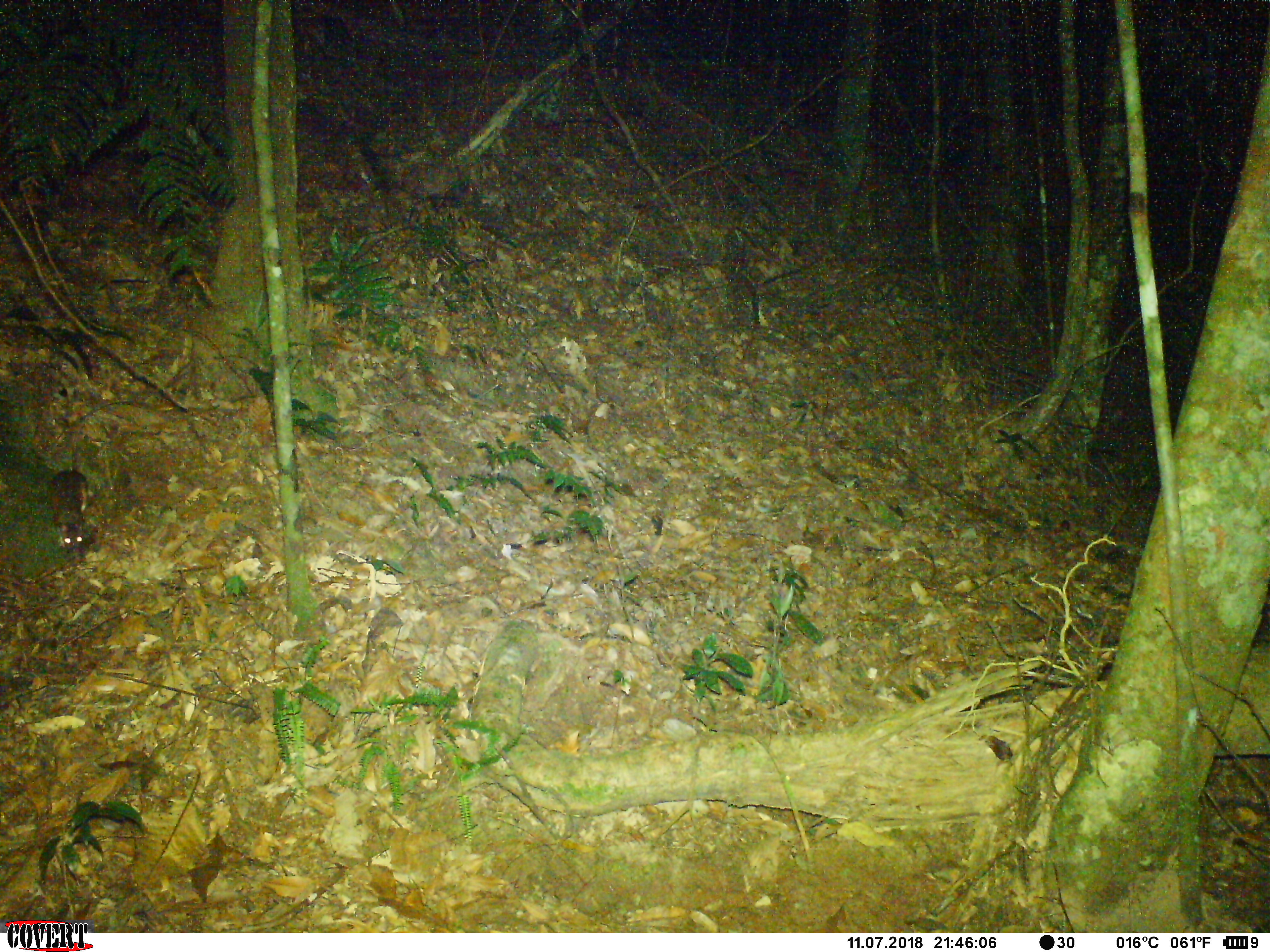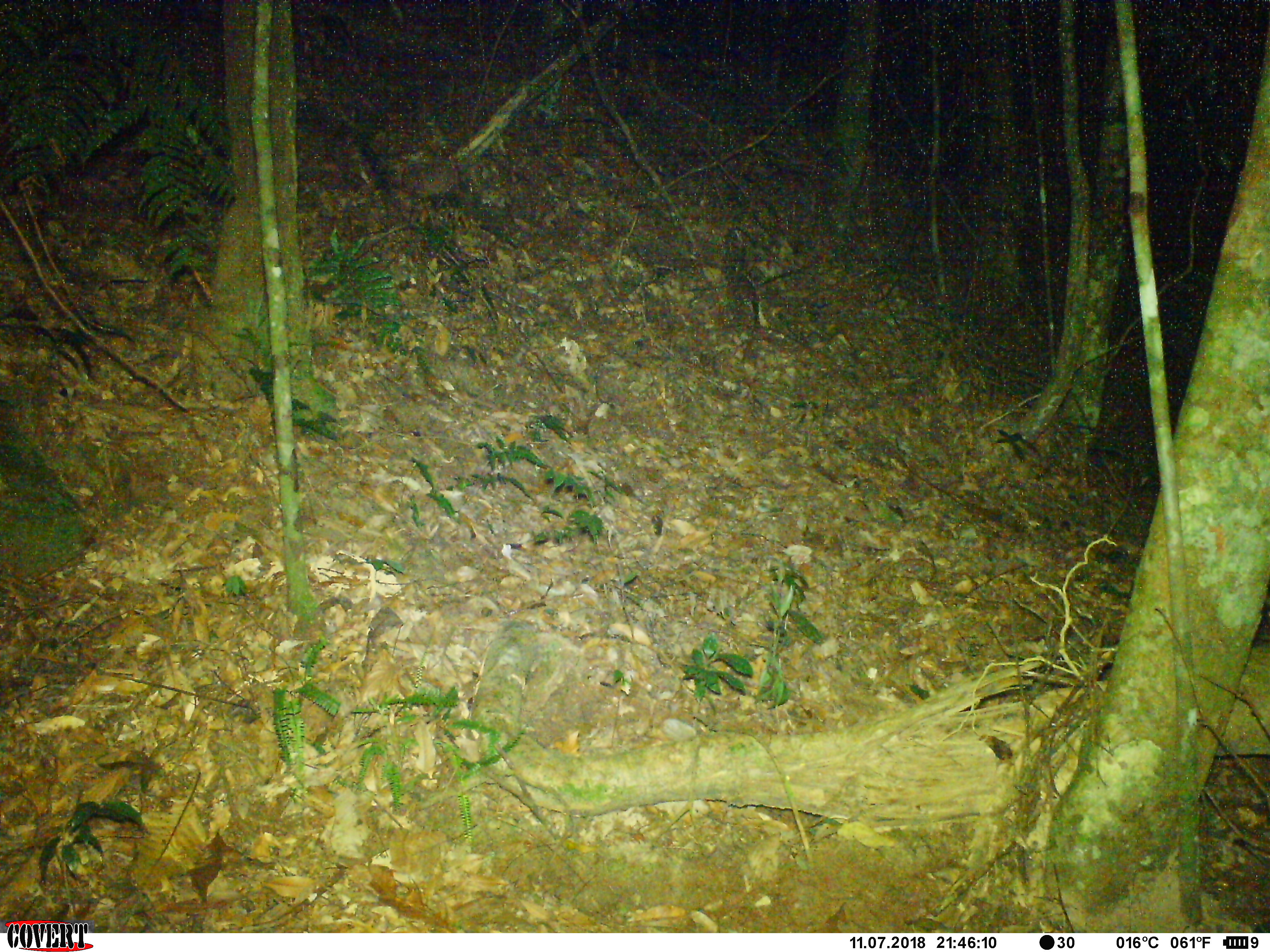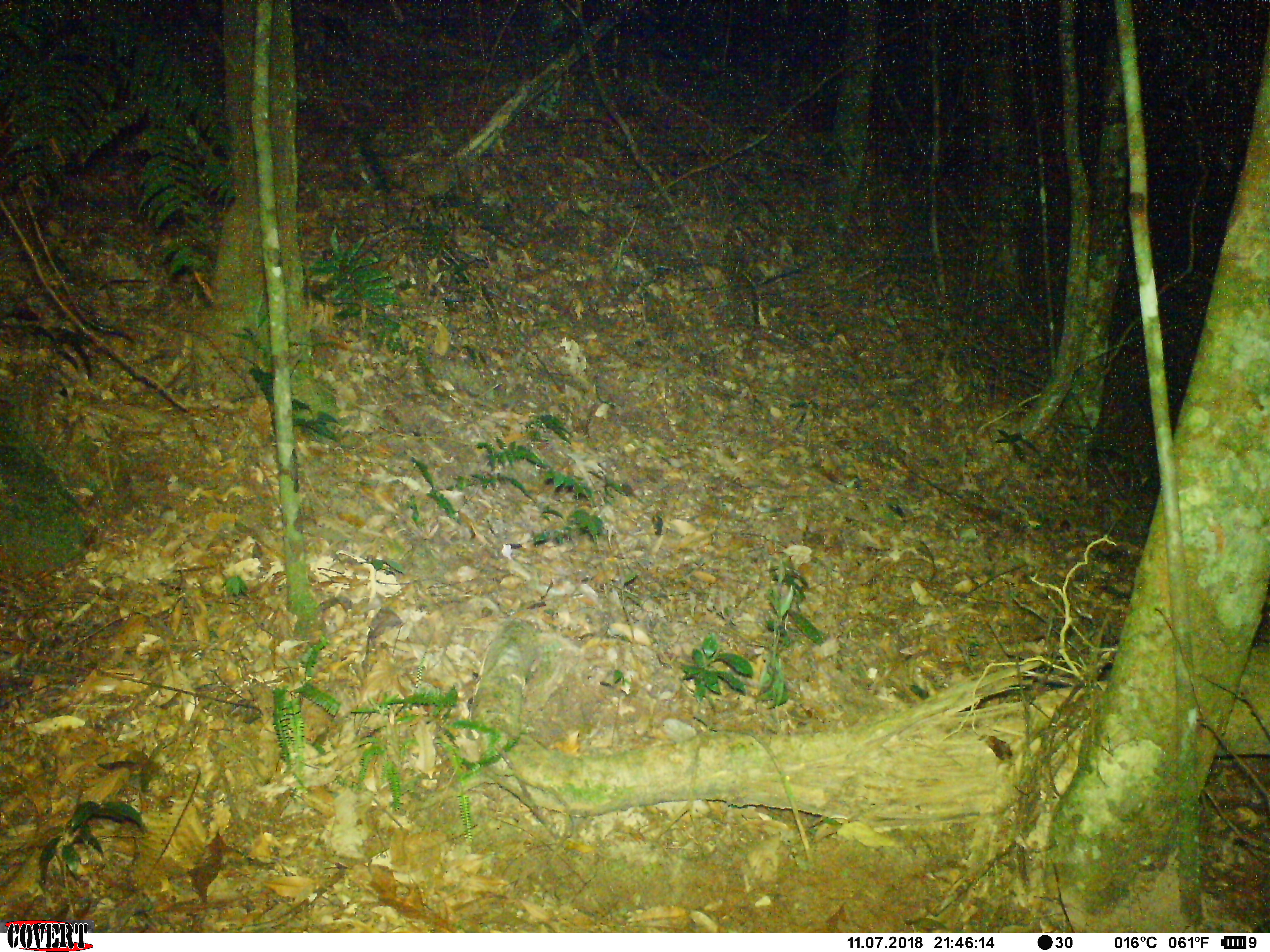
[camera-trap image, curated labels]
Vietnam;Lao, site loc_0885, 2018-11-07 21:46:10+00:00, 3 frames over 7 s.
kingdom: Animalia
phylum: Chordata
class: Mammalia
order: Rodentia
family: Muridae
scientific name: Muridae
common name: old-world mice and rats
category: unidentified murid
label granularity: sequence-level